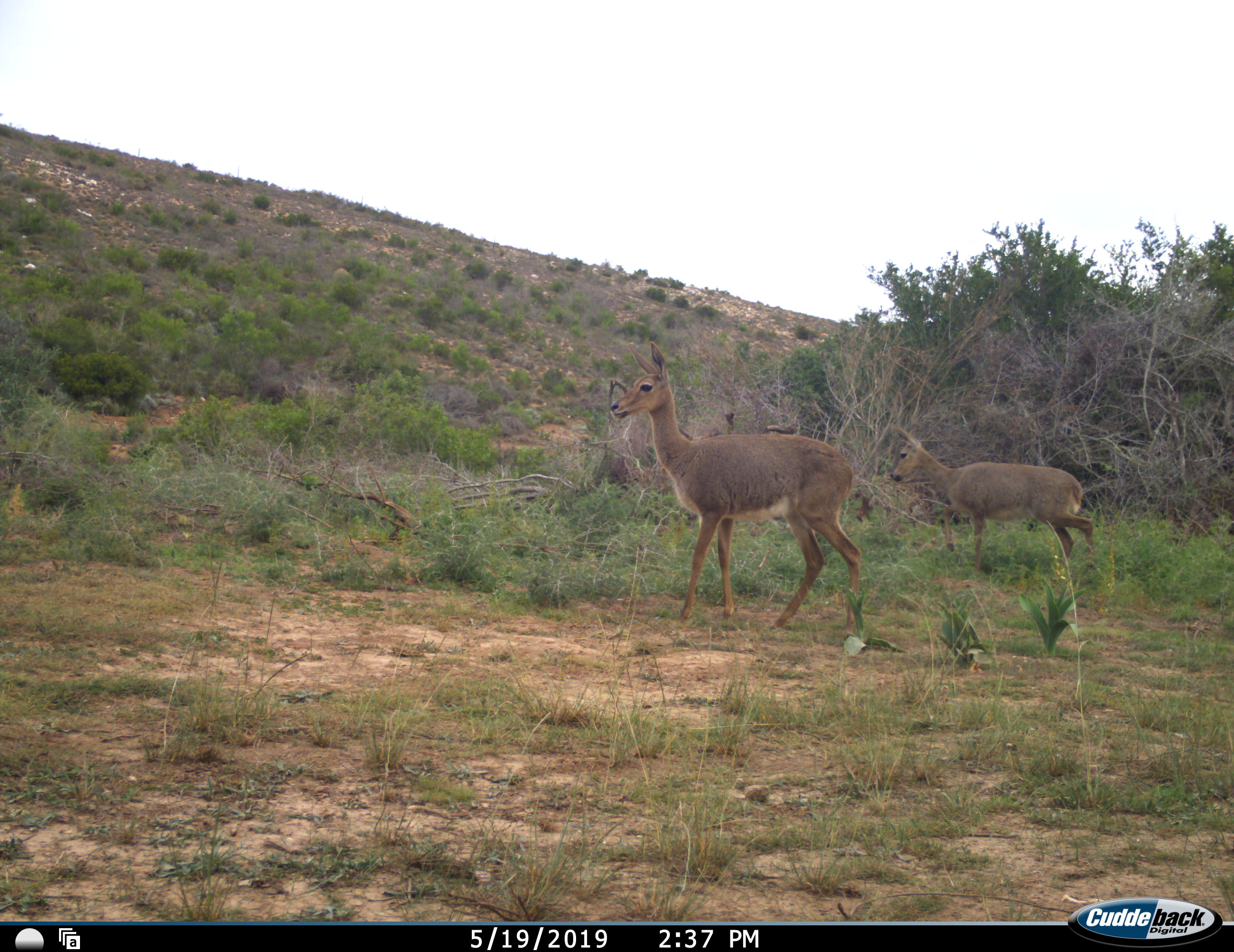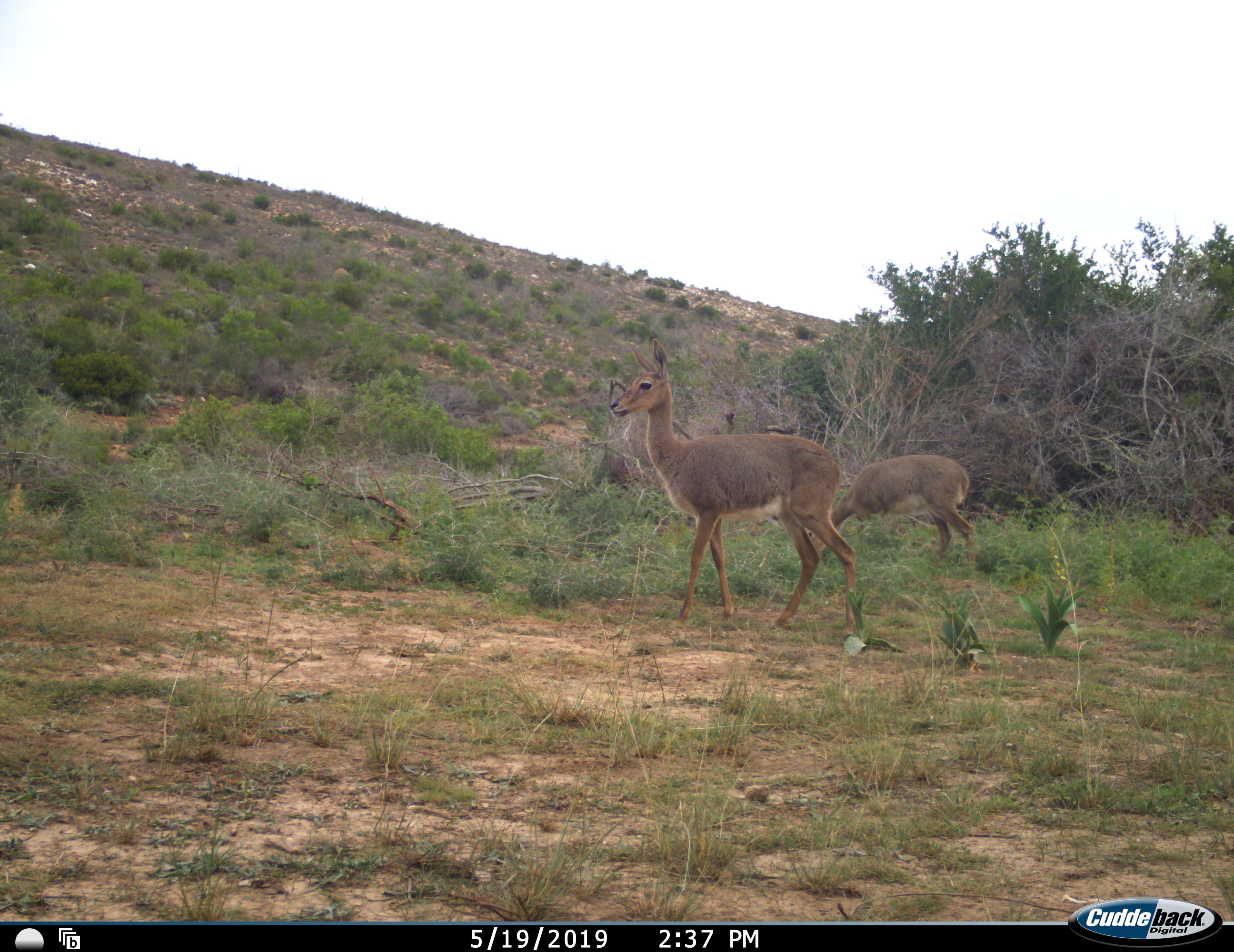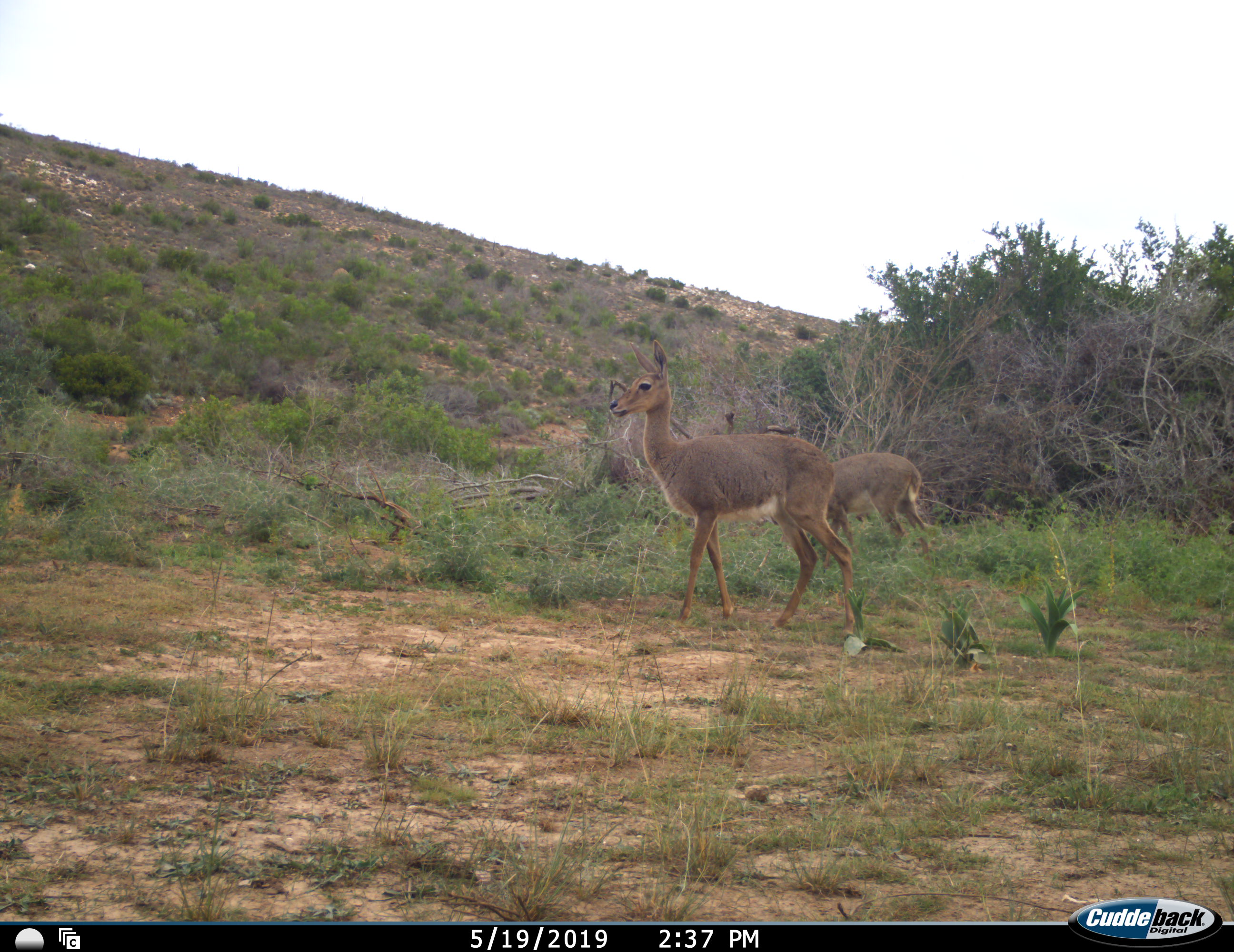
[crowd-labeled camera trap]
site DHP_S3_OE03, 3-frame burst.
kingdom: Animalia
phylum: Chordata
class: Mammalia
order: Artiodactyla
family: Bovidae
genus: Pelea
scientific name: Pelea capreolus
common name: grey rhebok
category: rhebokgrey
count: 2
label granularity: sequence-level